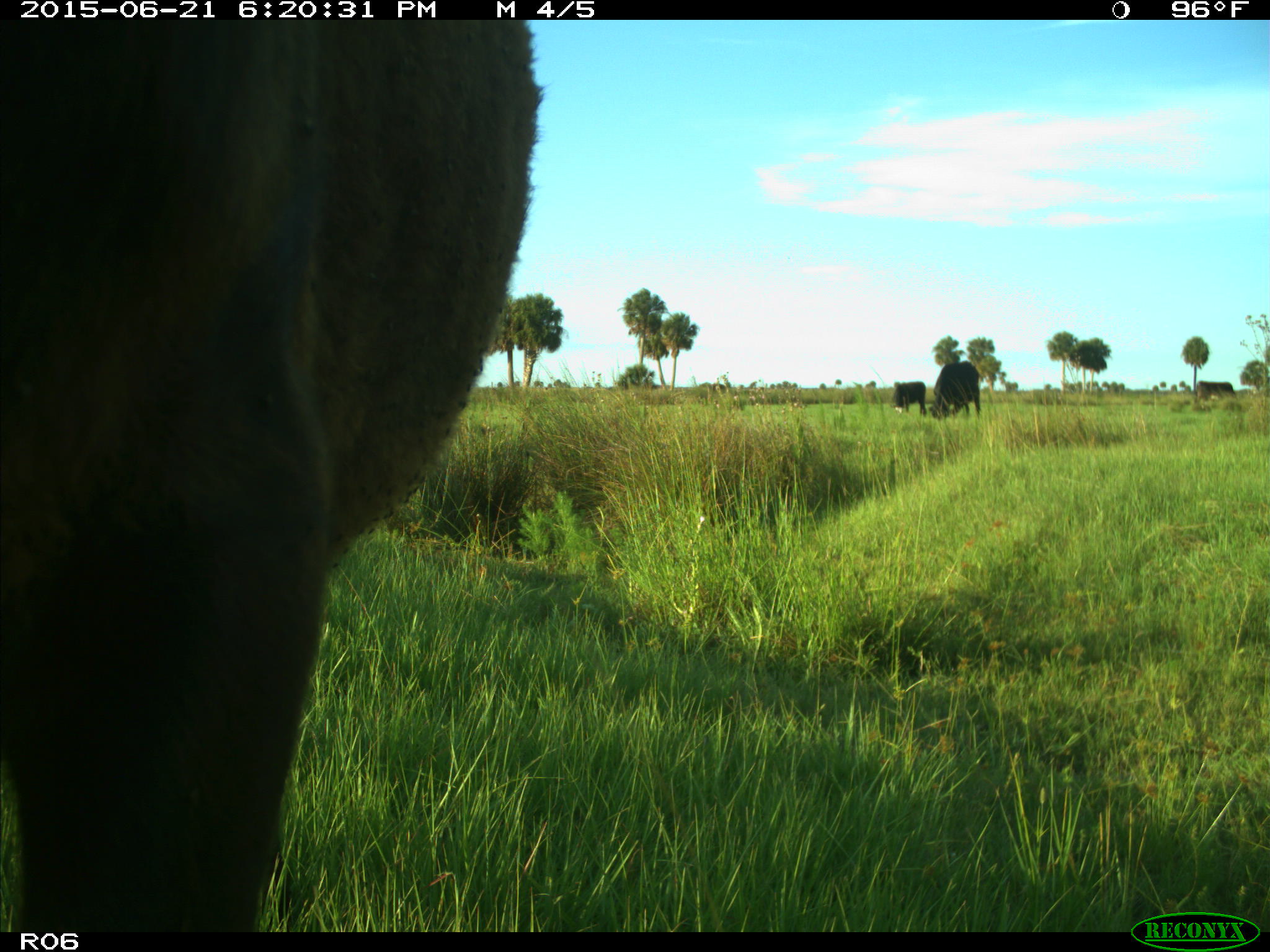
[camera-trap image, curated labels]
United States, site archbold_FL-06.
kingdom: Animalia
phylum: Chordata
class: Mammalia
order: Artiodactyla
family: Bovidae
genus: Bos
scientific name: Bos taurus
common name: domestic cow